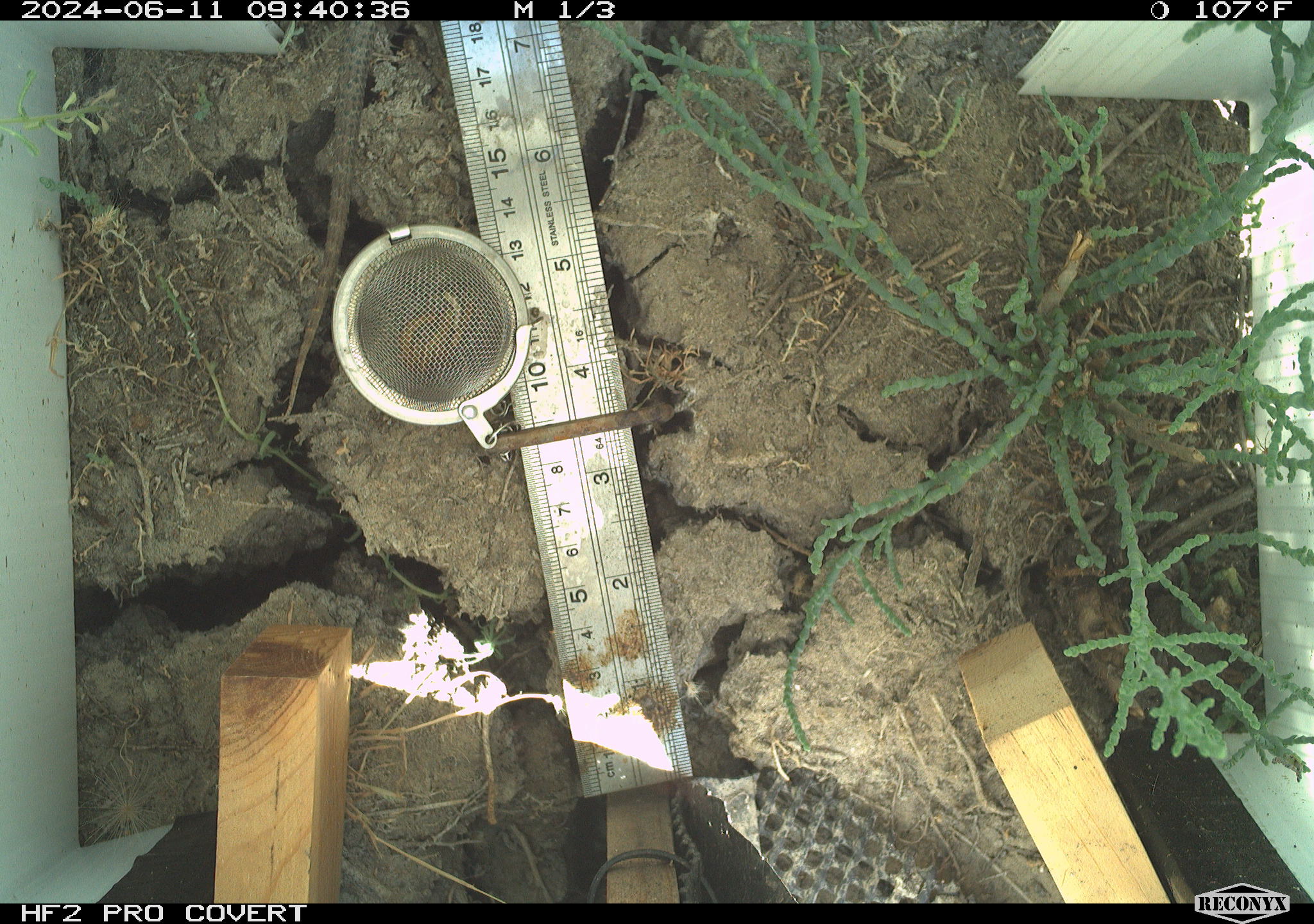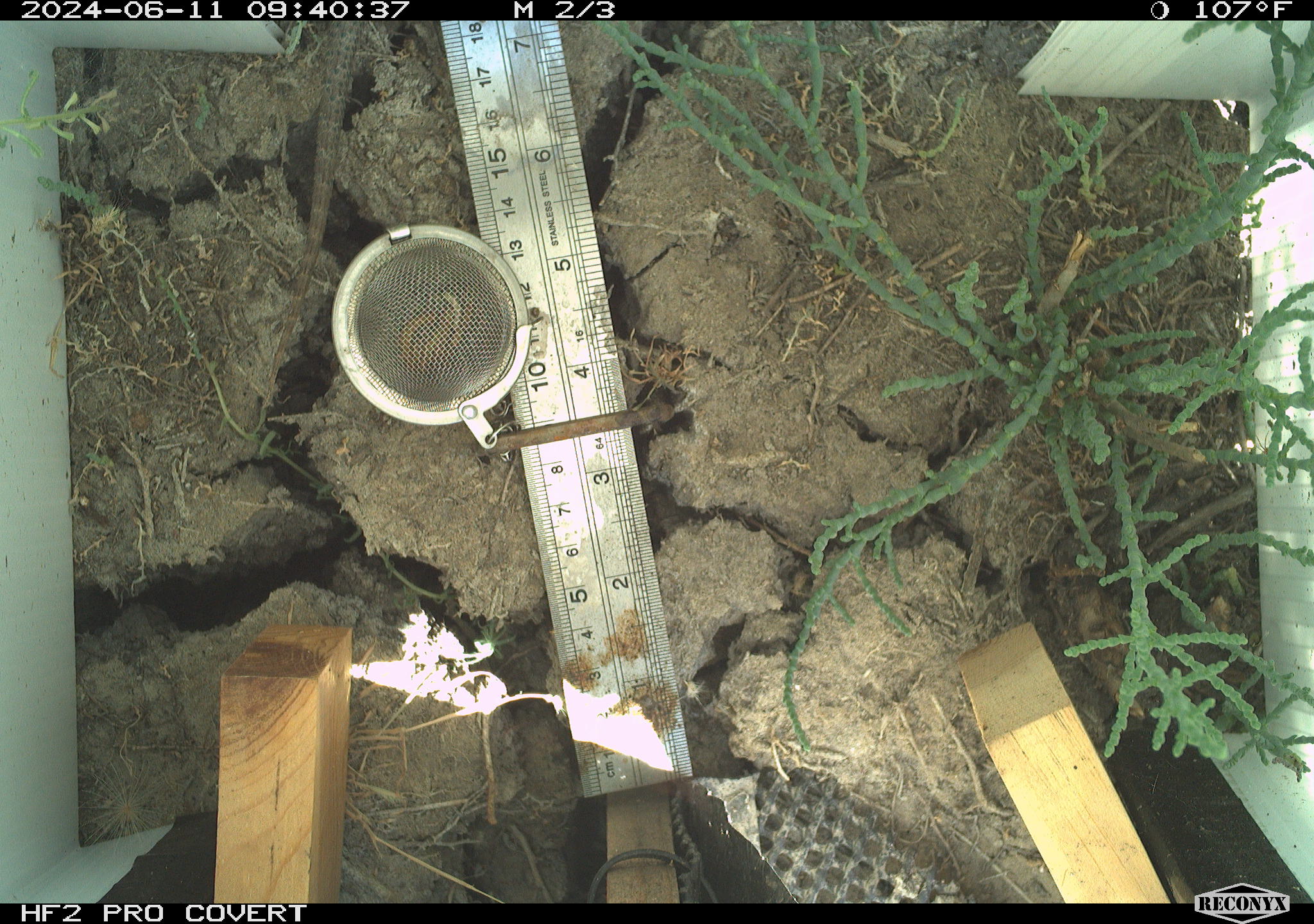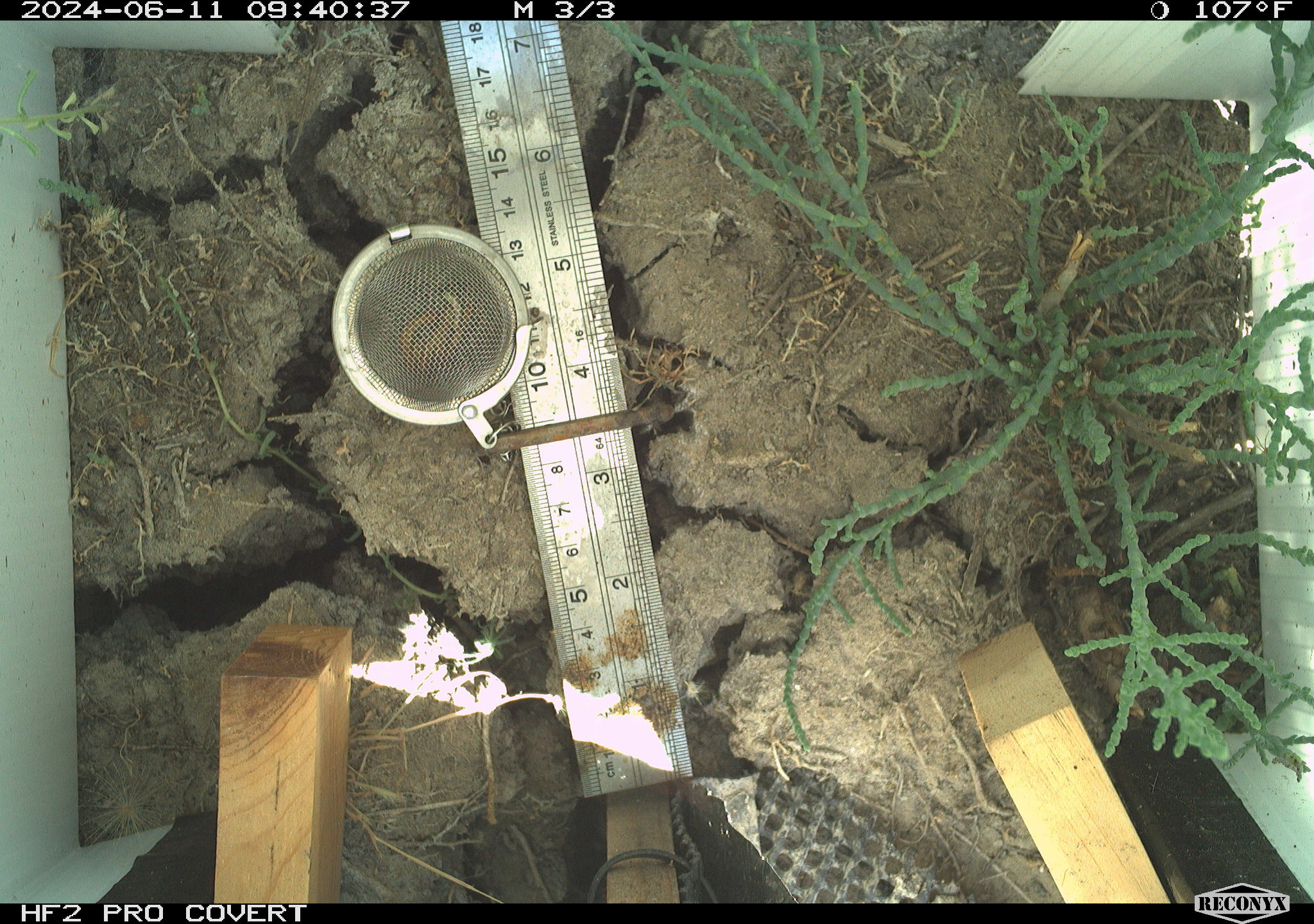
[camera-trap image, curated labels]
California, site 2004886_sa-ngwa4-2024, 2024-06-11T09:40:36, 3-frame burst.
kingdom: Animalia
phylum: Chordata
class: Reptilia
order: Squamata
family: Phrynosomatidae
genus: Sceloporus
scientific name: Sceloporus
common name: spiny lizards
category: sceloporus species